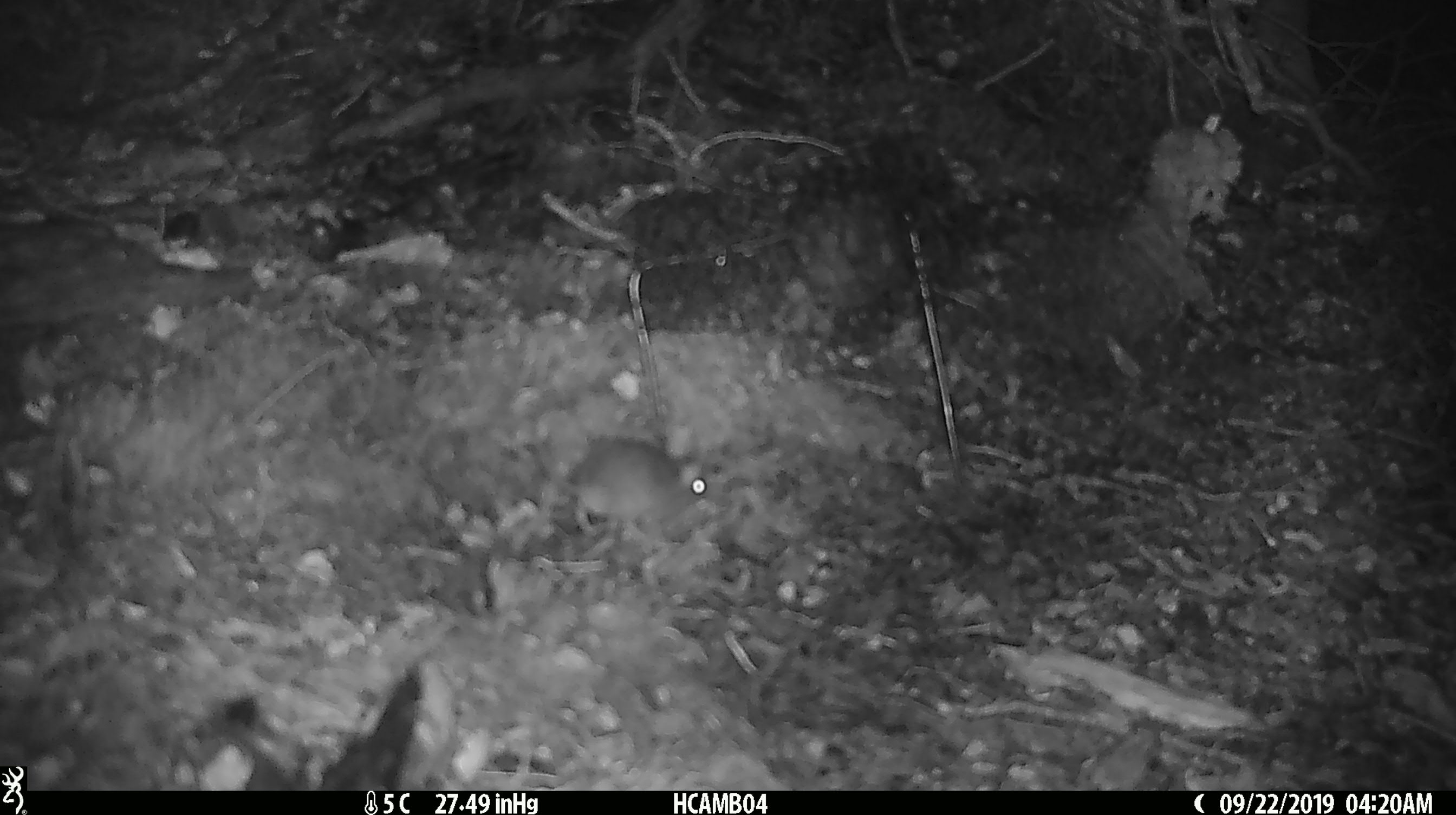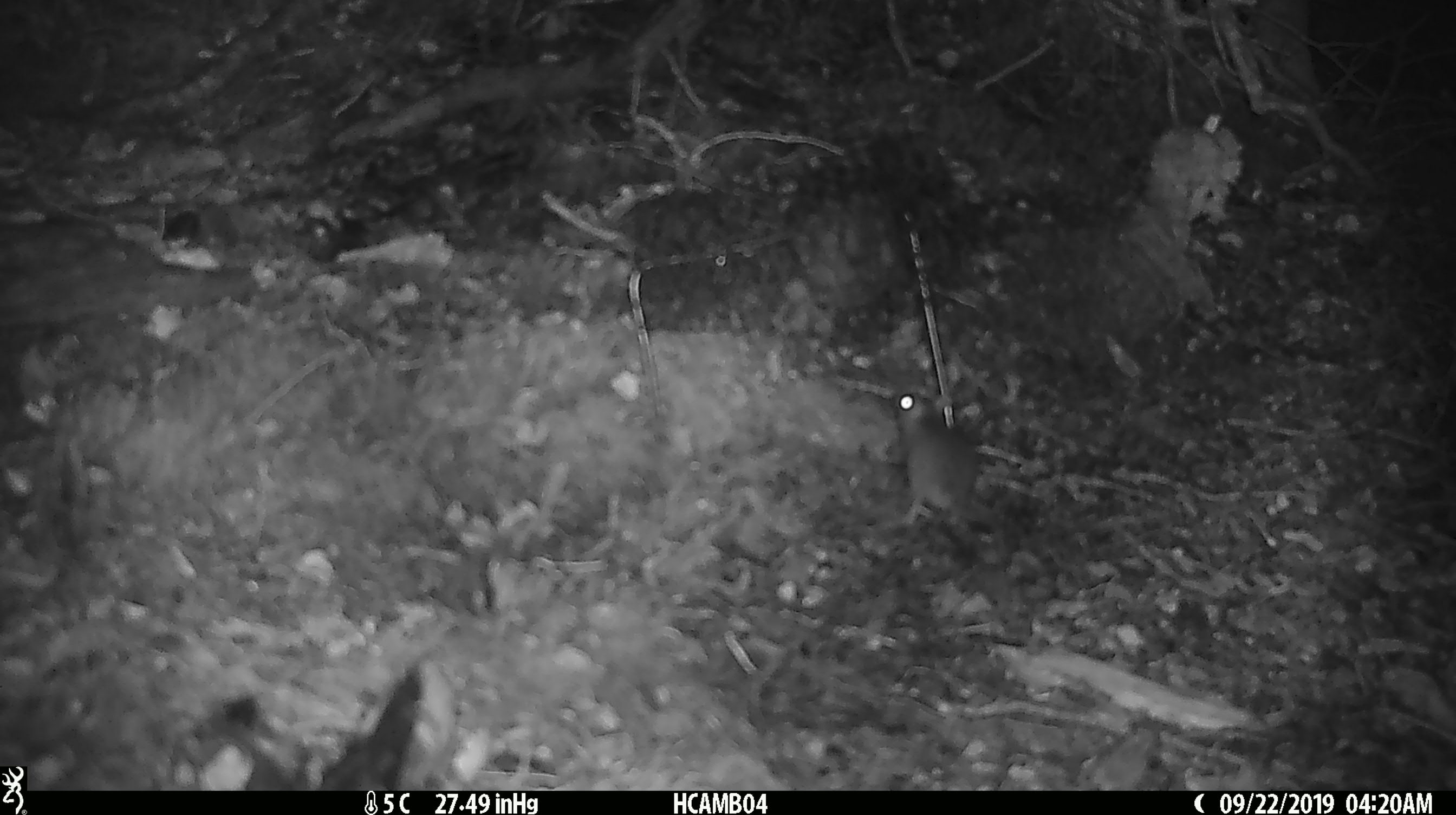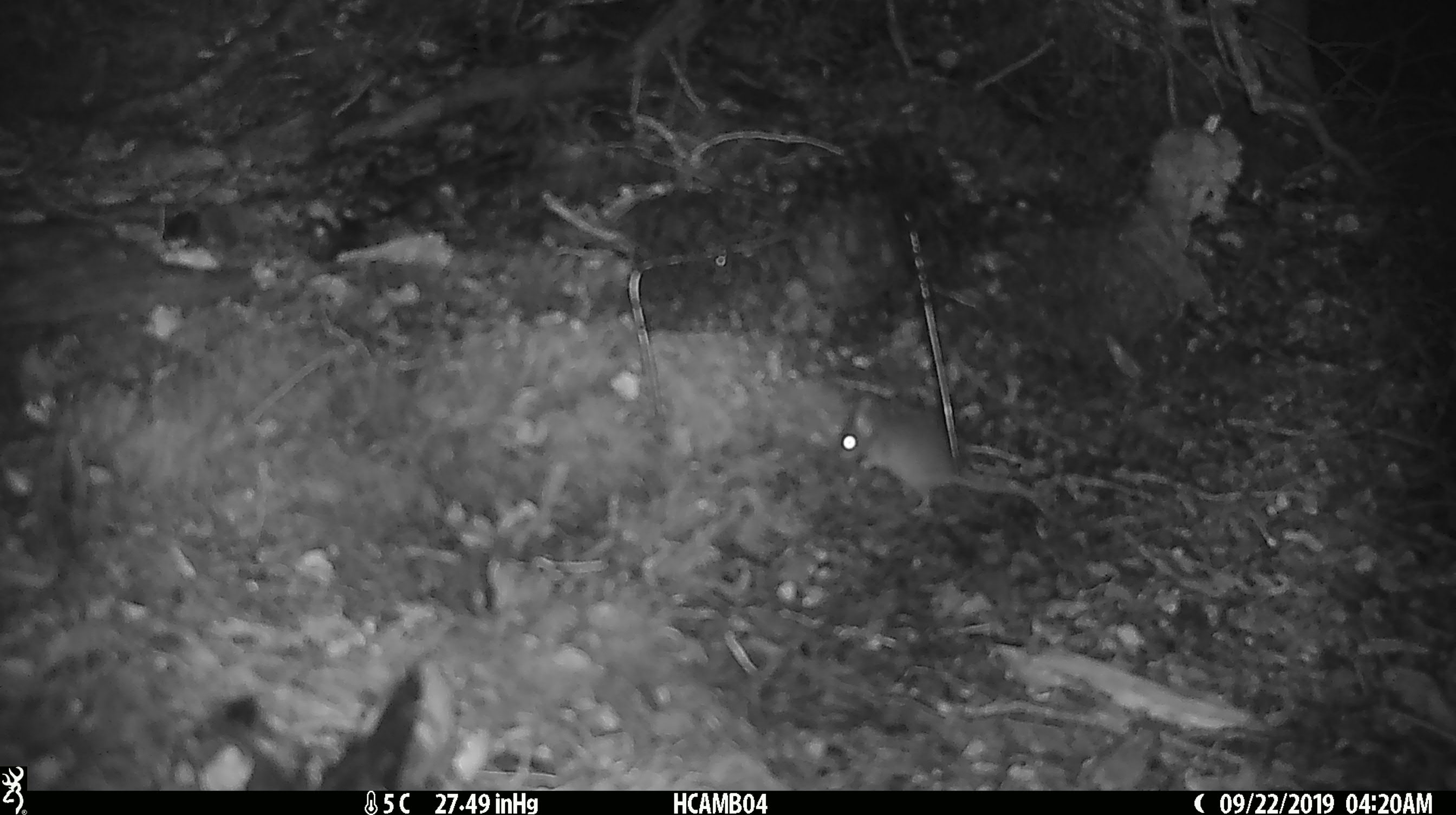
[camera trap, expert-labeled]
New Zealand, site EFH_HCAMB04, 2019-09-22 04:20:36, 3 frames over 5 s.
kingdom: Animalia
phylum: Chordata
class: Mammalia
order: Rodentia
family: Muridae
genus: Mus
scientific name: Mus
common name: mouse